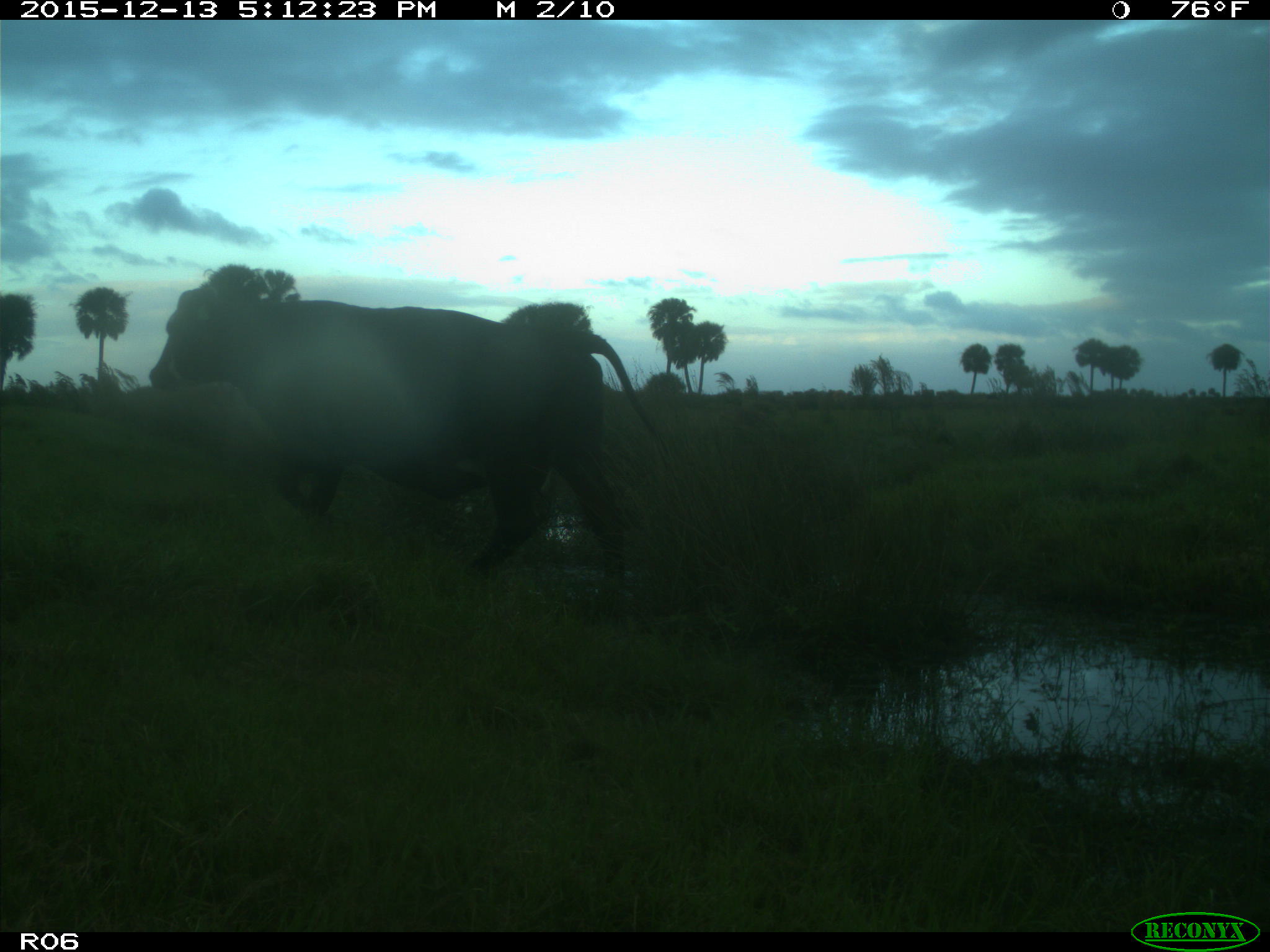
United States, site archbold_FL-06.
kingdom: Animalia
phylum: Chordata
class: Mammalia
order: Artiodactyla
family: Bovidae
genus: Bos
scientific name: Bos taurus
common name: domestic cow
Bos taurus (domestic cow).